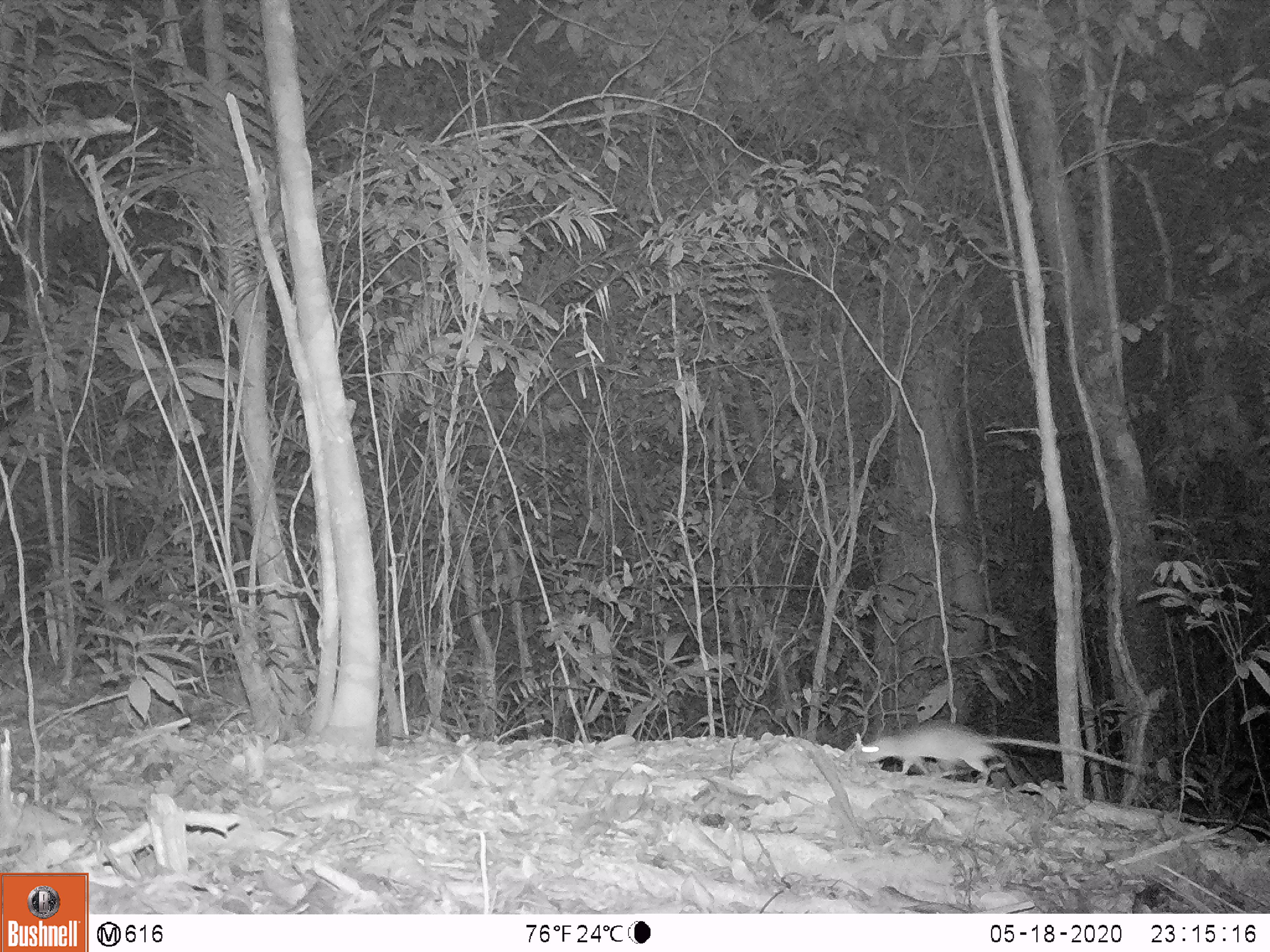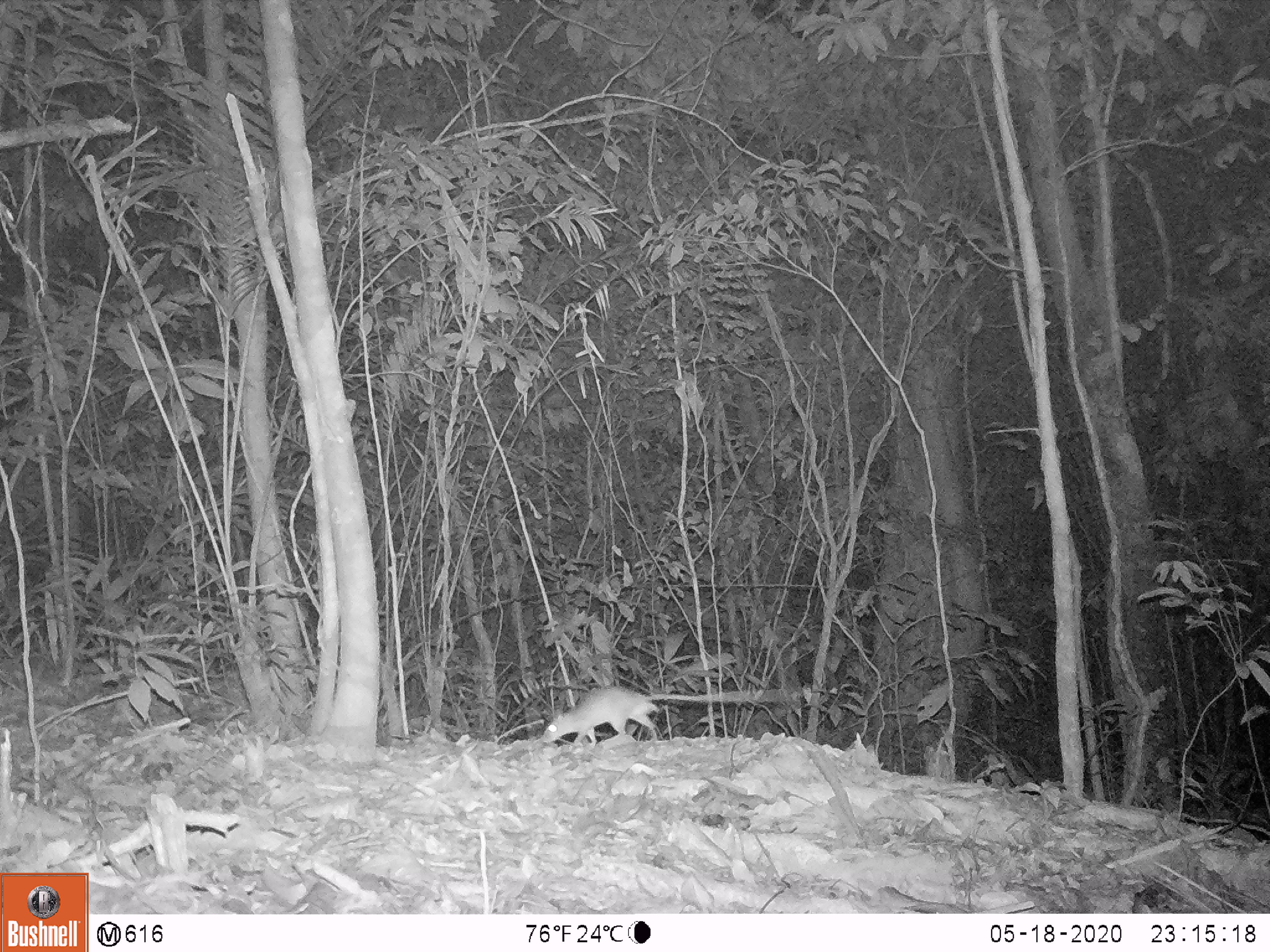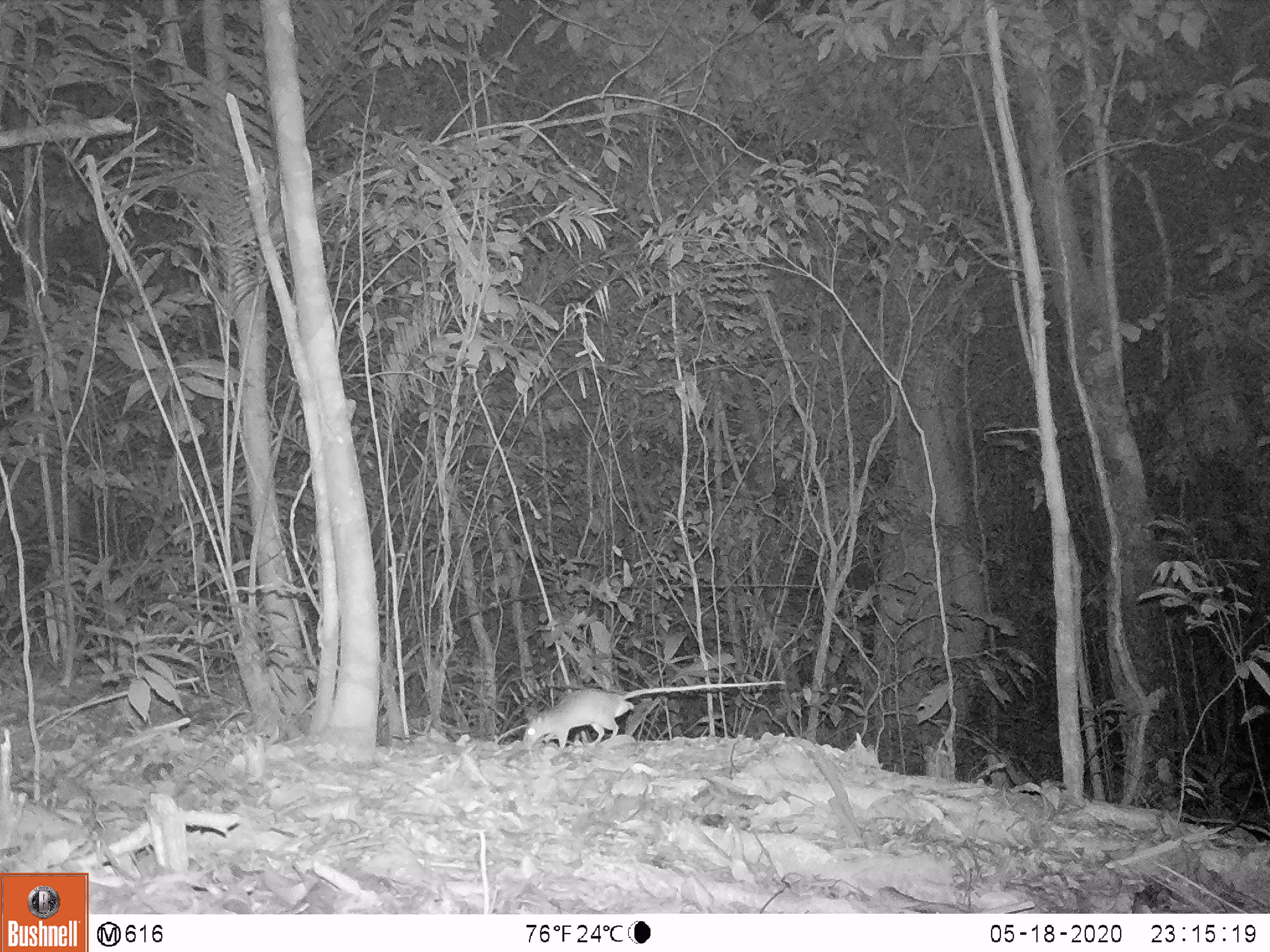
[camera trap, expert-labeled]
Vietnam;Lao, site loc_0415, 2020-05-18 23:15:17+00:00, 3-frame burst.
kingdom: Animalia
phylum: Chordata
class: Mammalia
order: Rodentia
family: Muridae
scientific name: Muridae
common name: old-world mice and rats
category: unidentified murid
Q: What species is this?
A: Unidentified murid (old-world mice and rats) (Muridae).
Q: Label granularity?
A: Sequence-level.